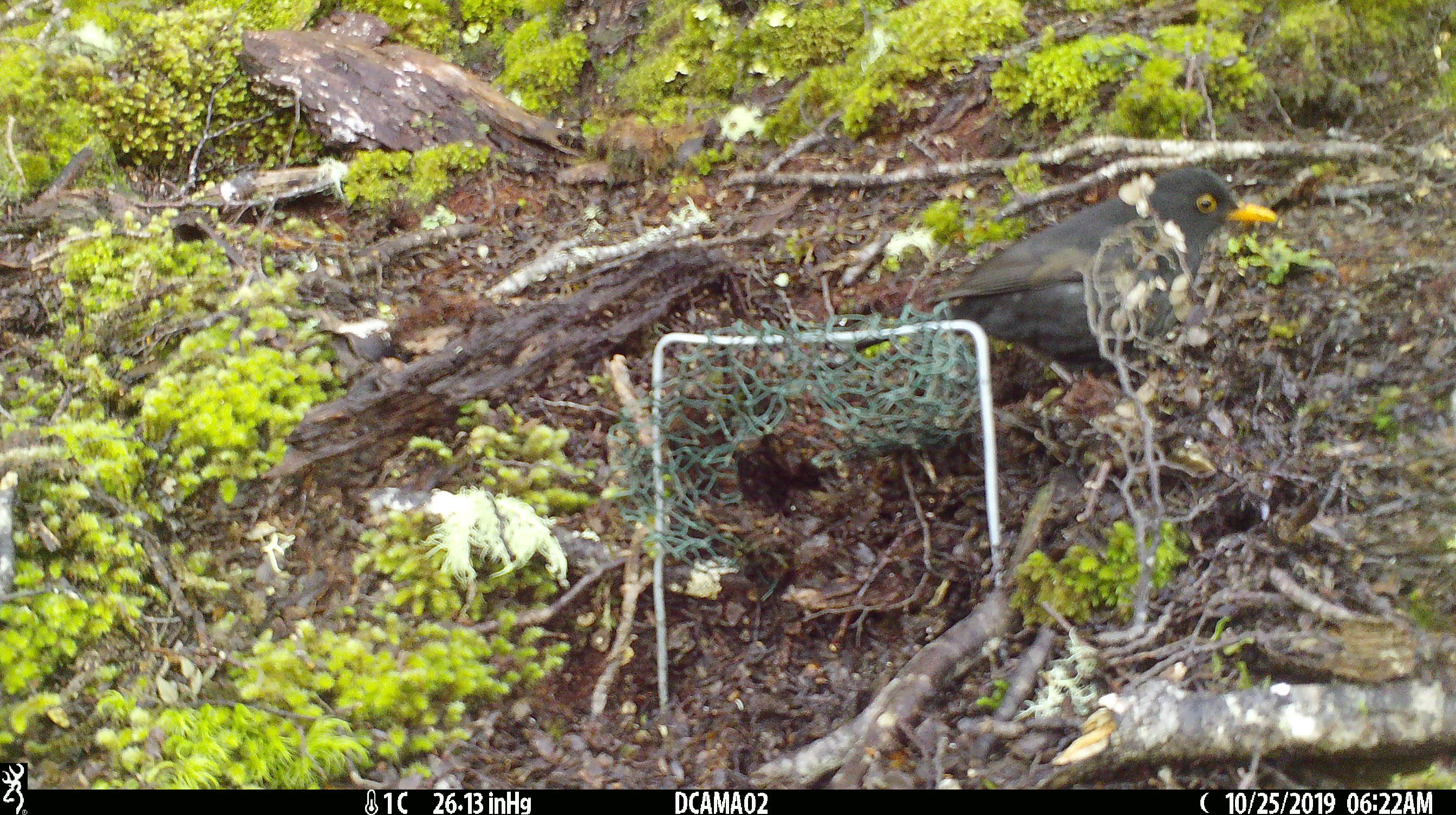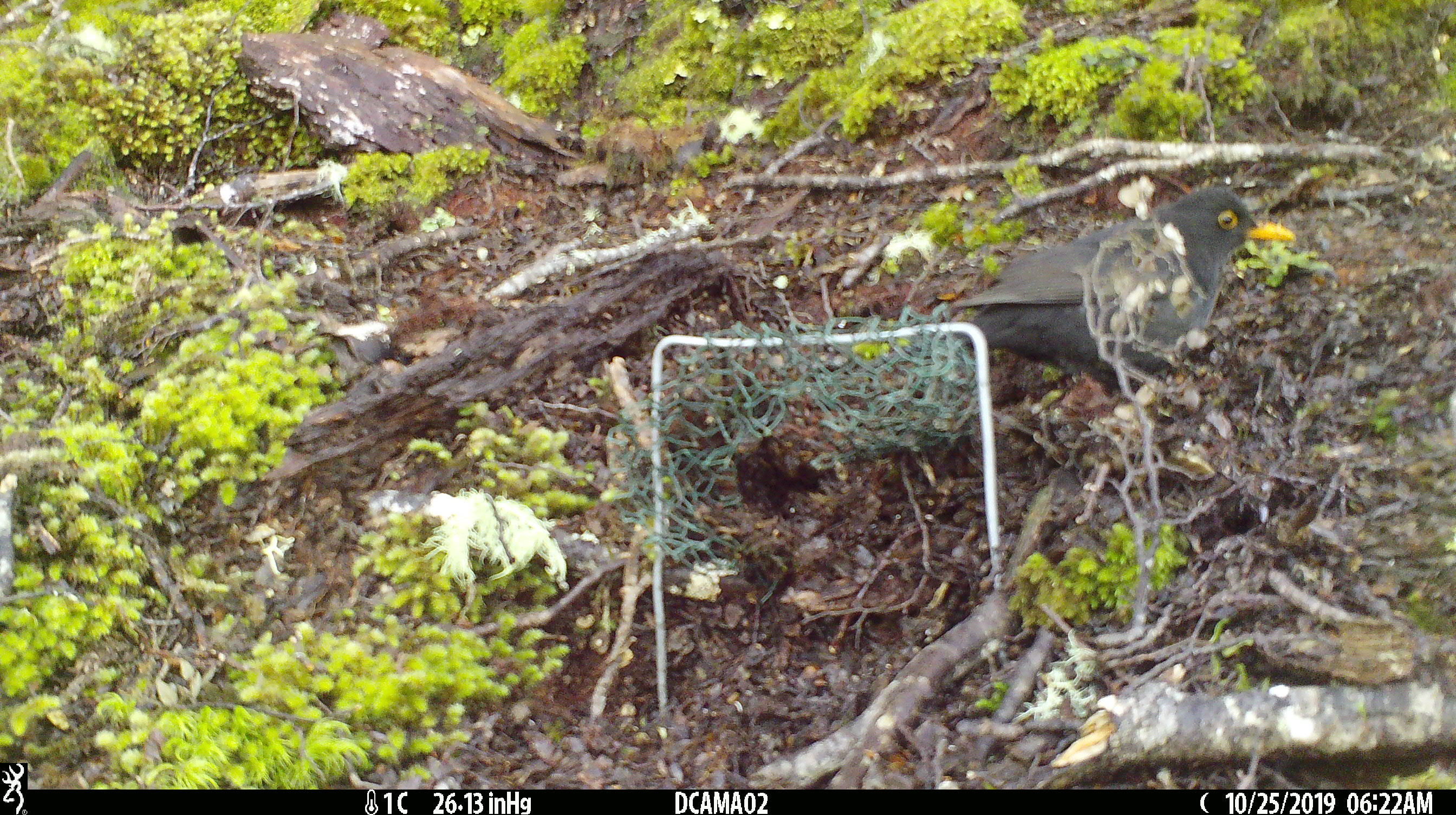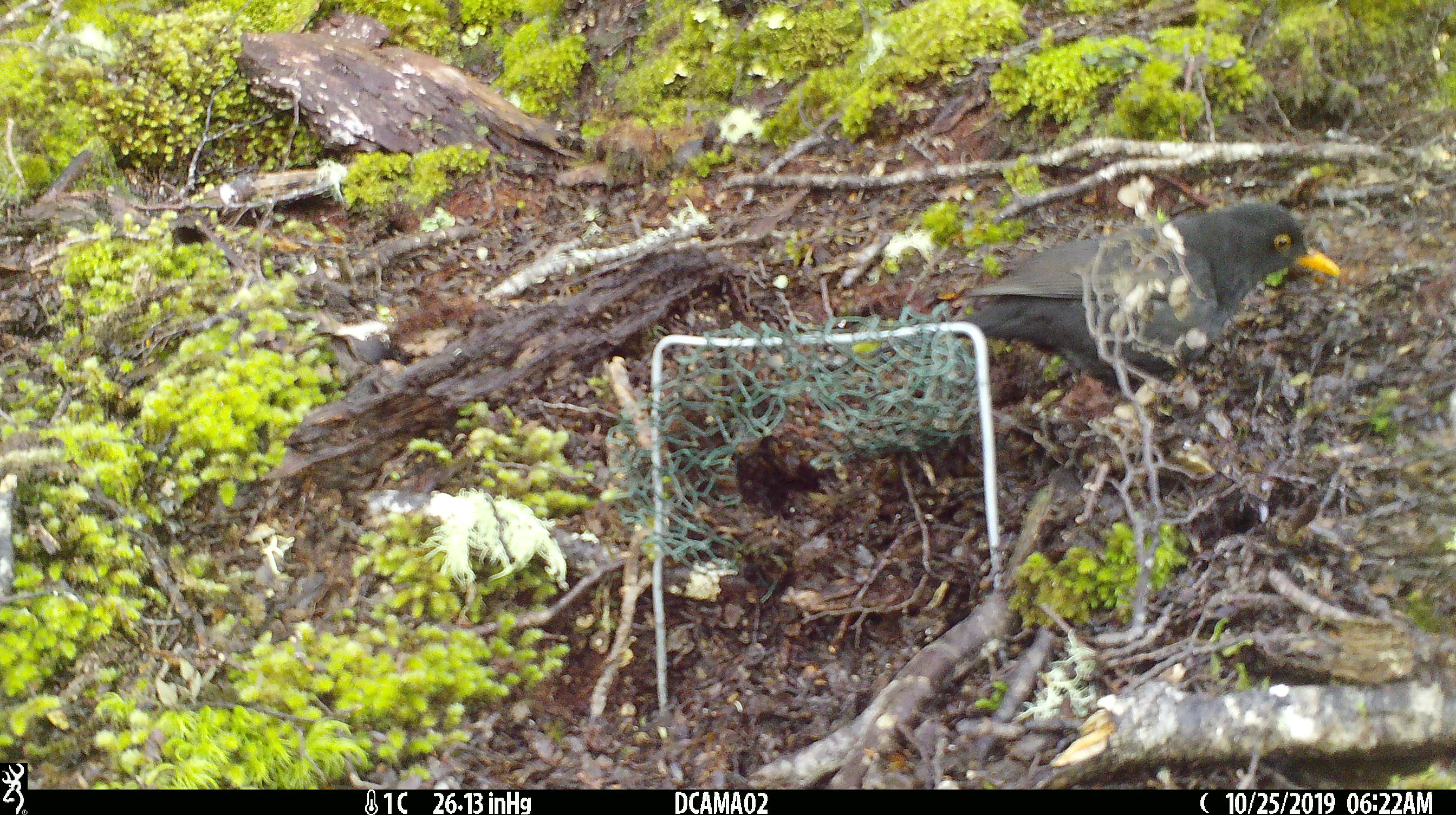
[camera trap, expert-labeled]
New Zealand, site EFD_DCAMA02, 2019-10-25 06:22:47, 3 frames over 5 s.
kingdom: Animalia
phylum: Chordata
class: Aves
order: Passeriformes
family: Turdidae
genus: Turdus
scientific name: Turdus merula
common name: eurasian blackbird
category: blackbird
Blackbird (eurasian blackbird) (Turdus merula).